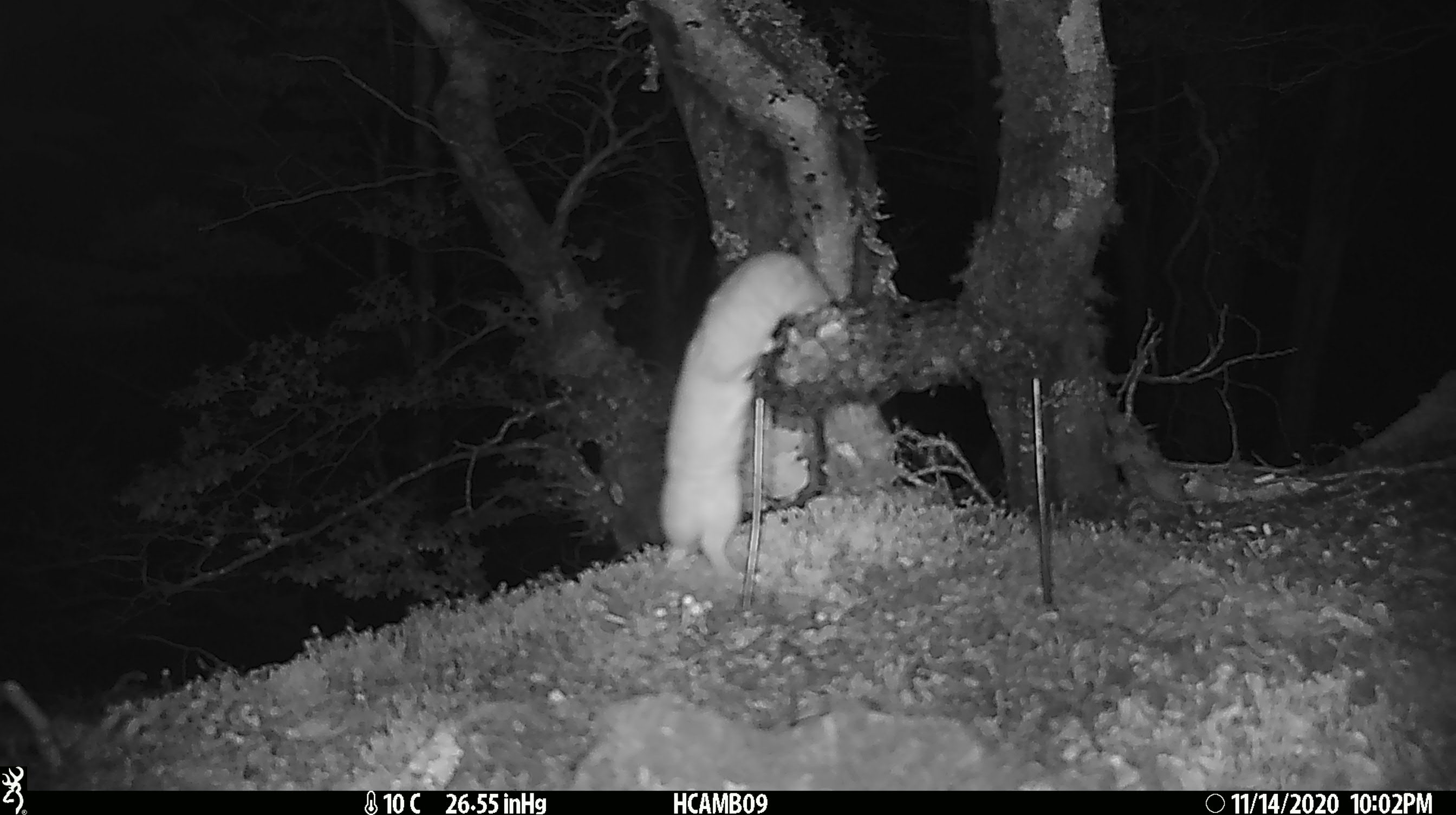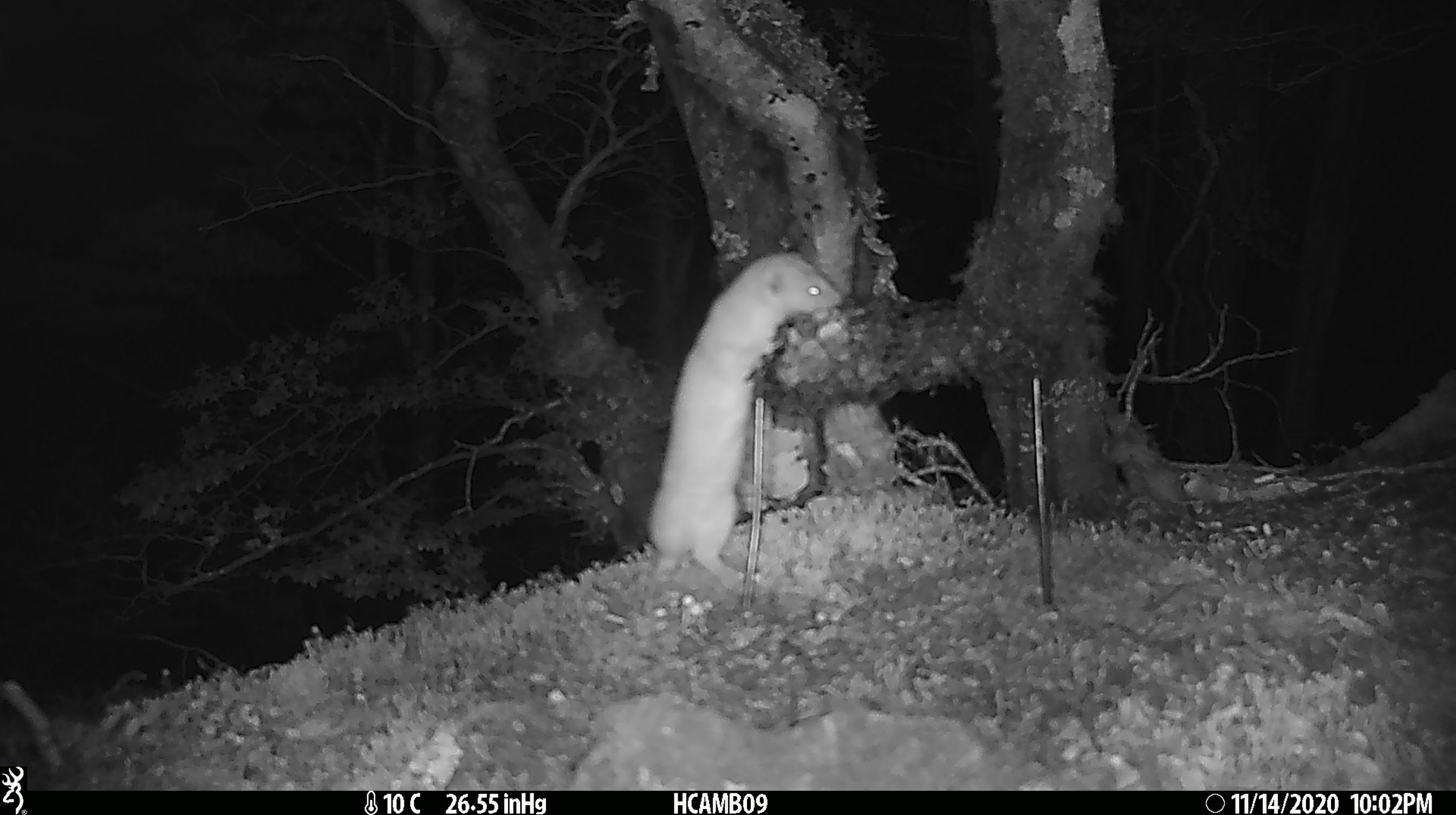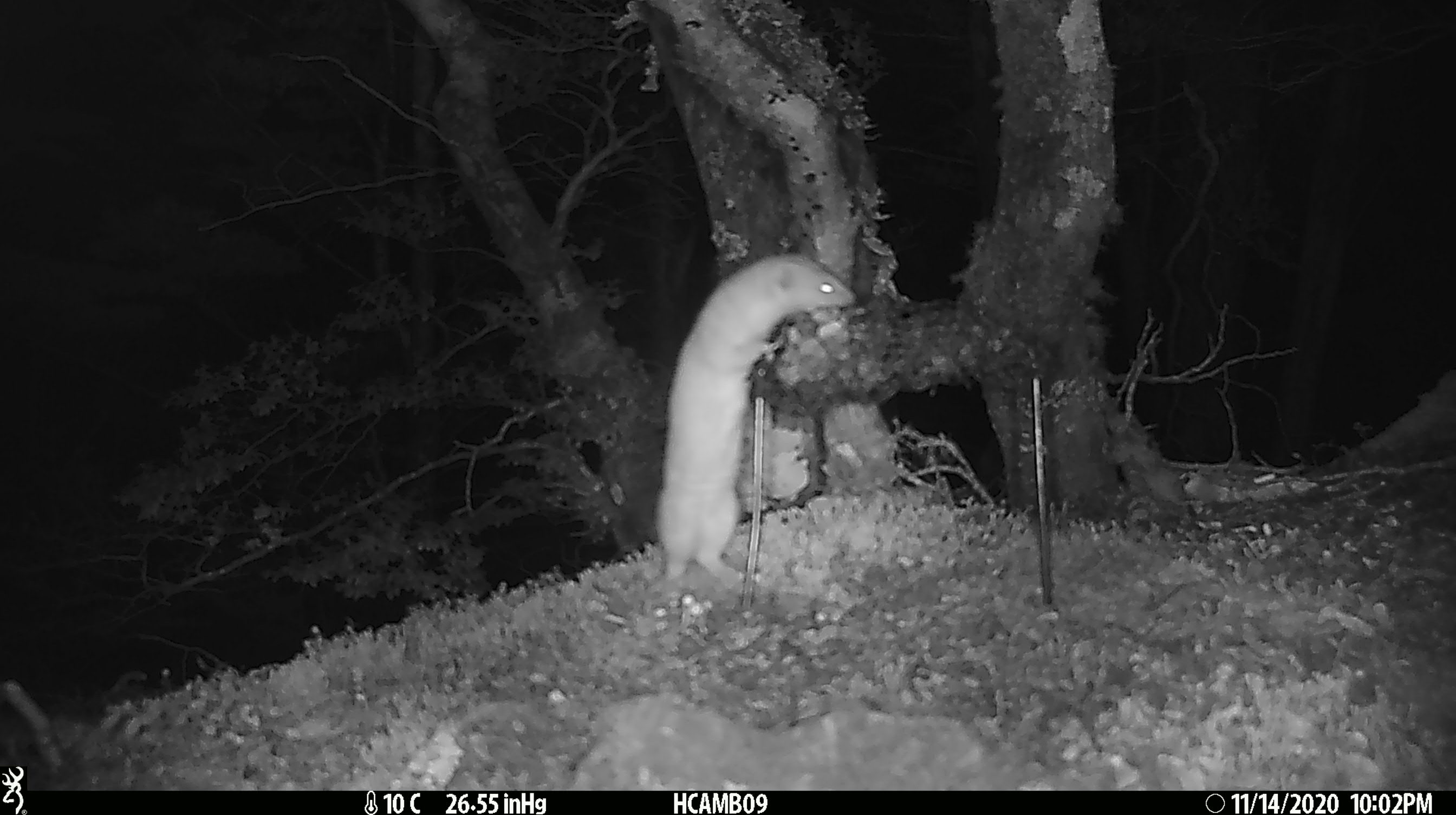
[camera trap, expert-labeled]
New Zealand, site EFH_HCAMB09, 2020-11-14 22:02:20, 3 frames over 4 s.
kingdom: Animalia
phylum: Chordata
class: Mammalia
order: Carnivora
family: Mustelidae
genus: Mustela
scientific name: Mustela nivalis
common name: least weasel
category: weasel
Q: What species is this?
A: Weasel (least weasel) (Mustela nivalis).